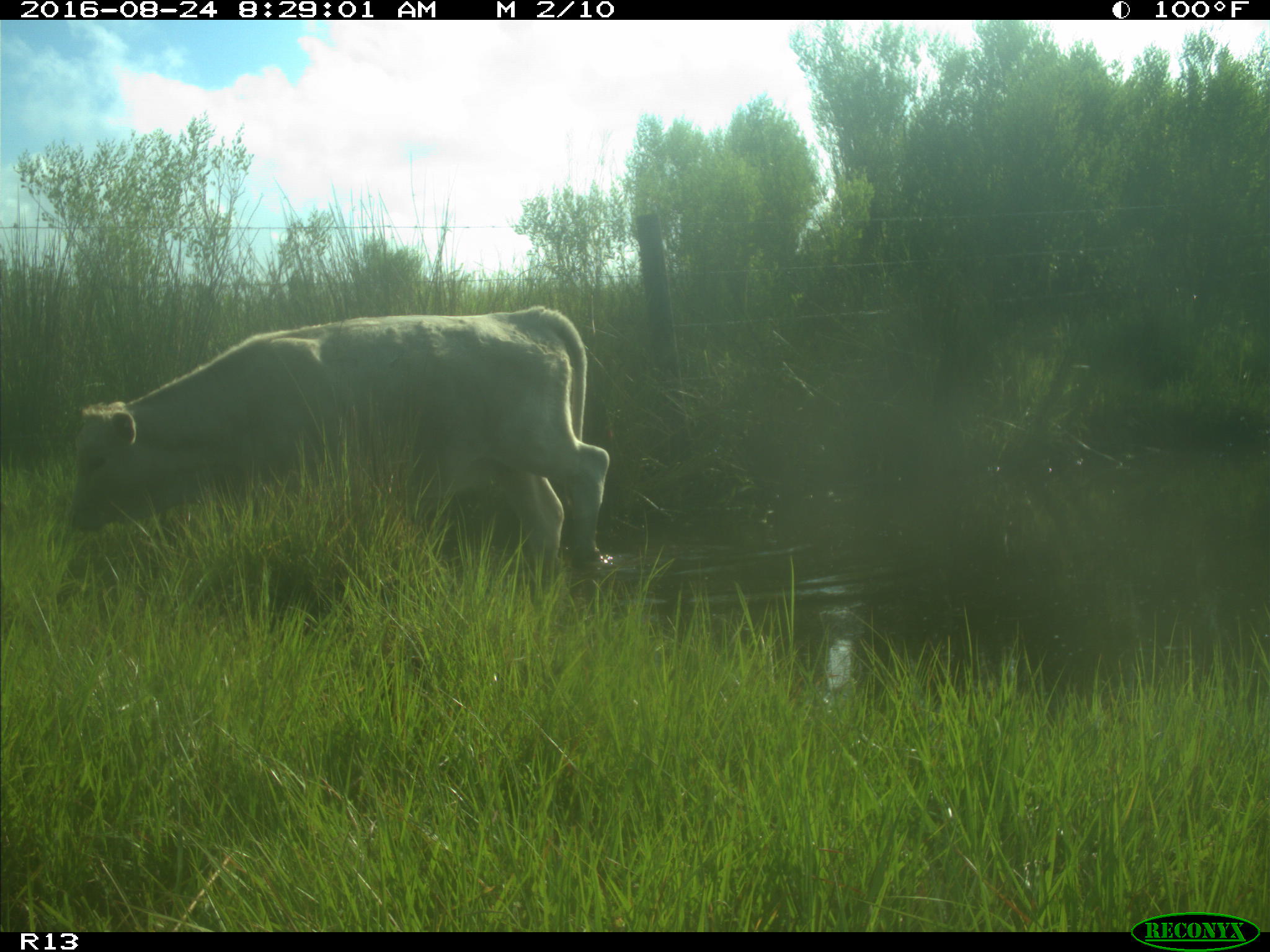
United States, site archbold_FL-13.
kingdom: Animalia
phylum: Chordata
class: Mammalia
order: Artiodactyla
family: Bovidae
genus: Bos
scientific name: Bos taurus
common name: domestic cow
Bos taurus (domestic cow).